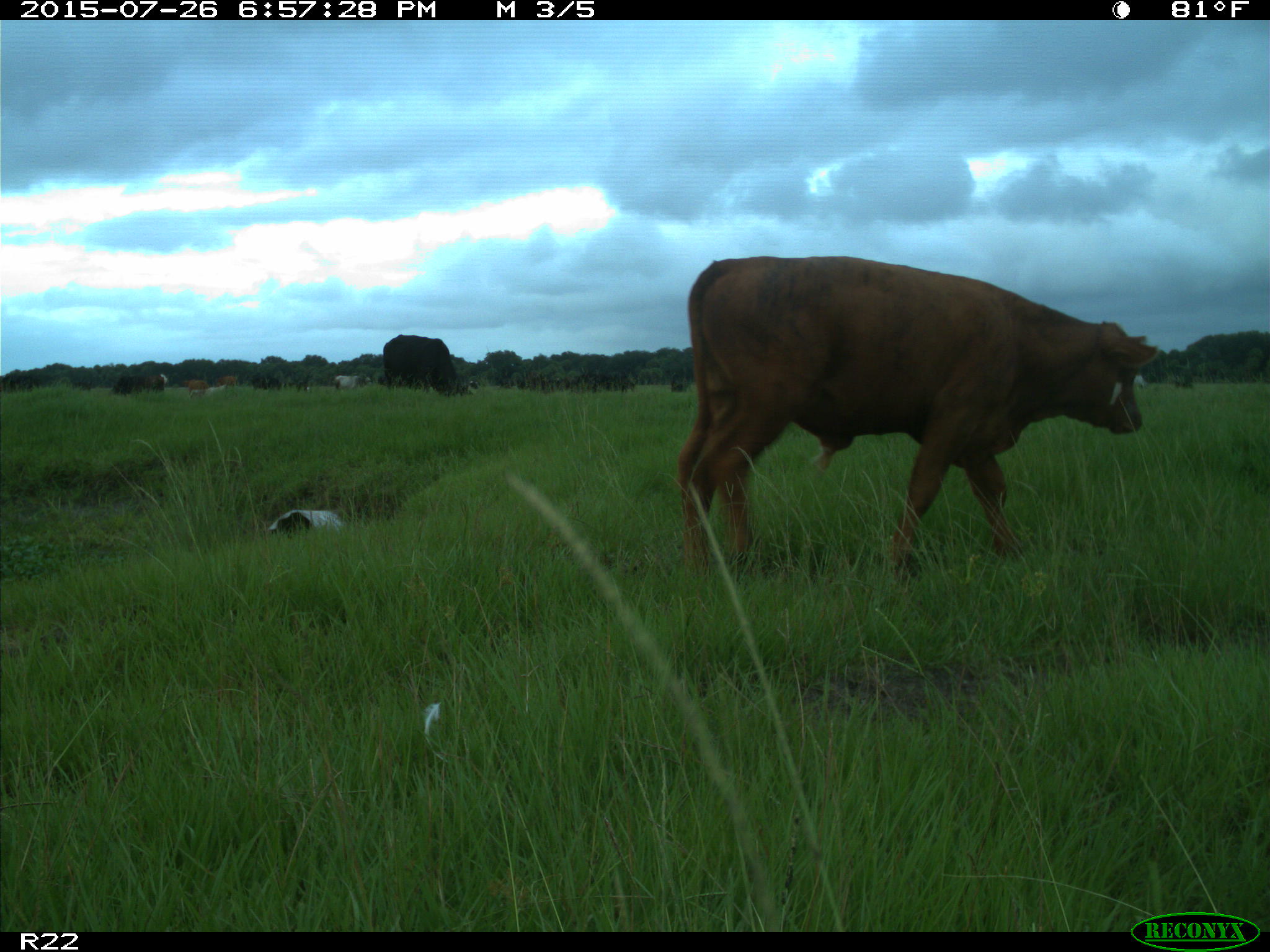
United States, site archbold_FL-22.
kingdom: Animalia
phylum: Chordata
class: Mammalia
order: Artiodactyla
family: Bovidae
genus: Bos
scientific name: Bos taurus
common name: domestic cow